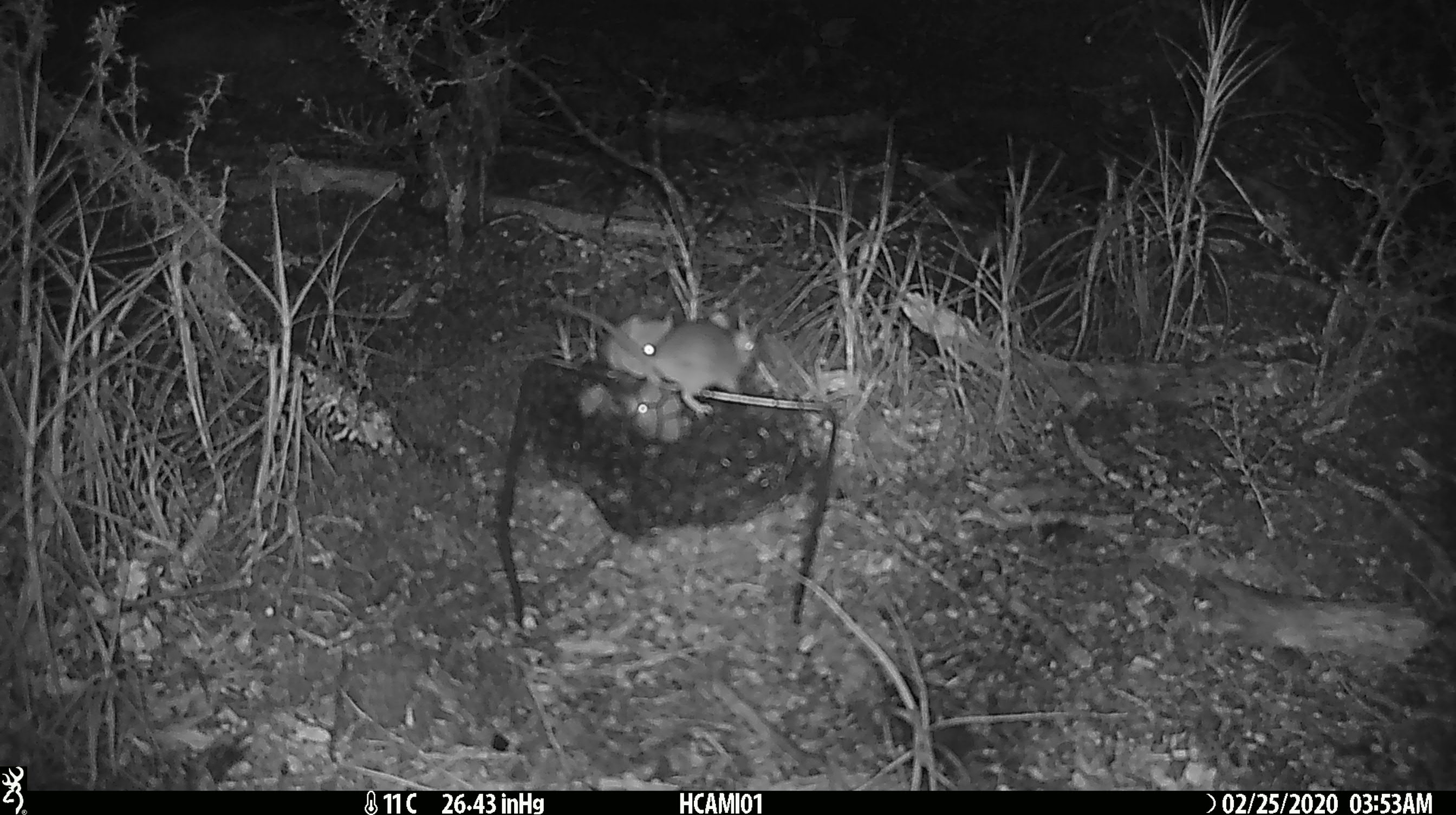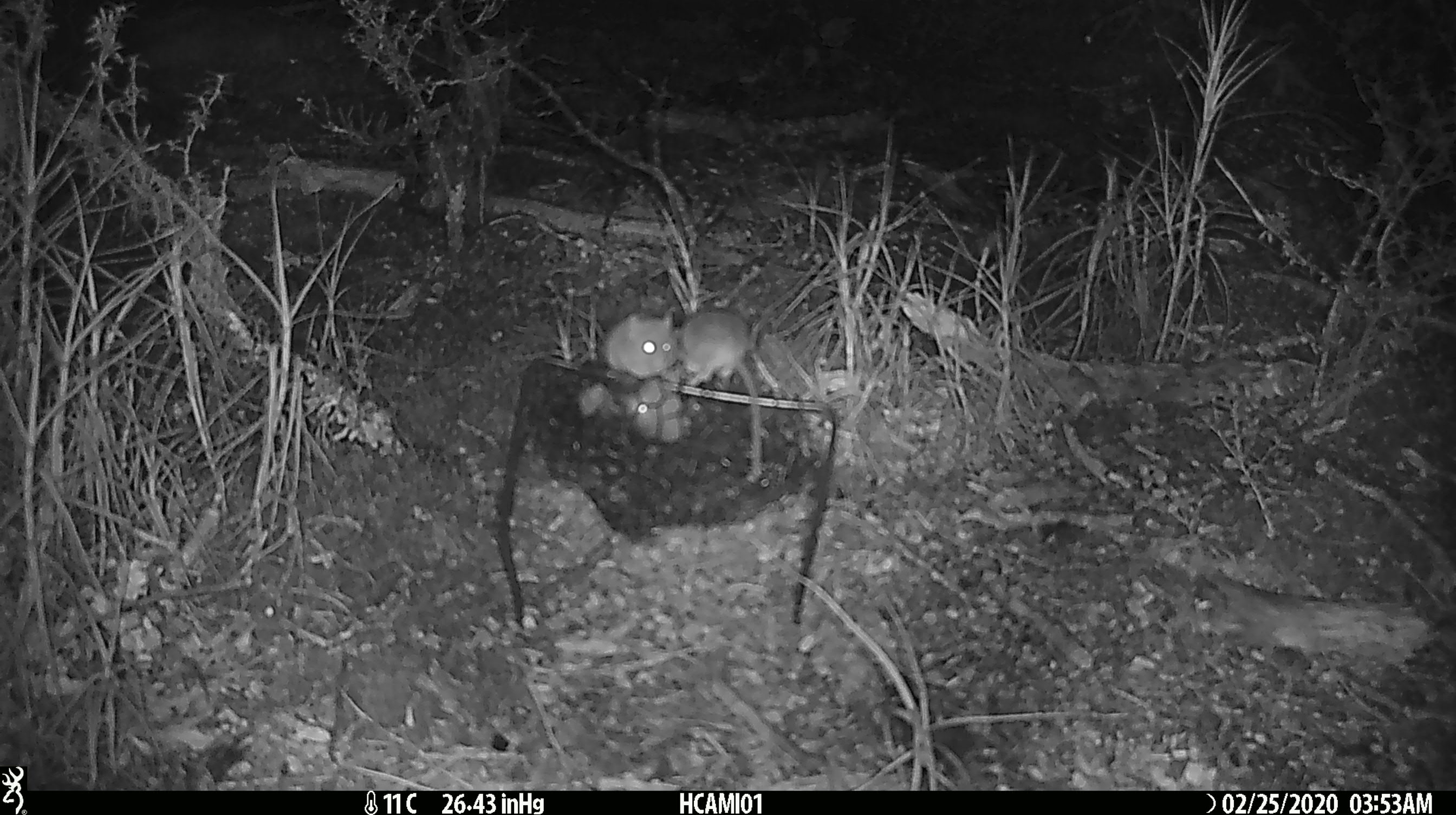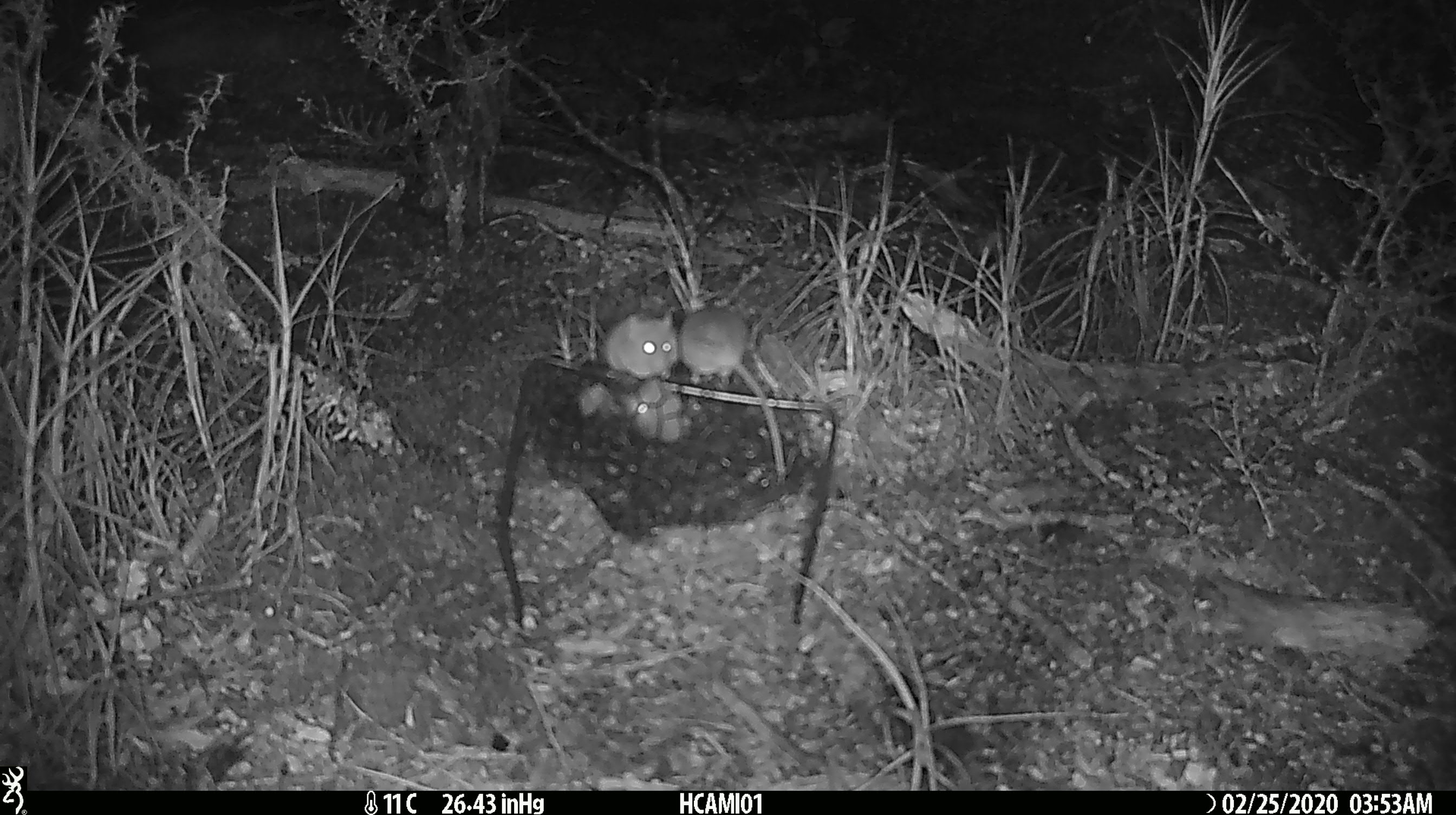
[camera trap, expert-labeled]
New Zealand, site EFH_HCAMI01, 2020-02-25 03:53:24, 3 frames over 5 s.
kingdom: Animalia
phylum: Chordata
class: Mammalia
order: Rodentia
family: Muridae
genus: Mus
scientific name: Mus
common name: mouse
Mouse (Mus).